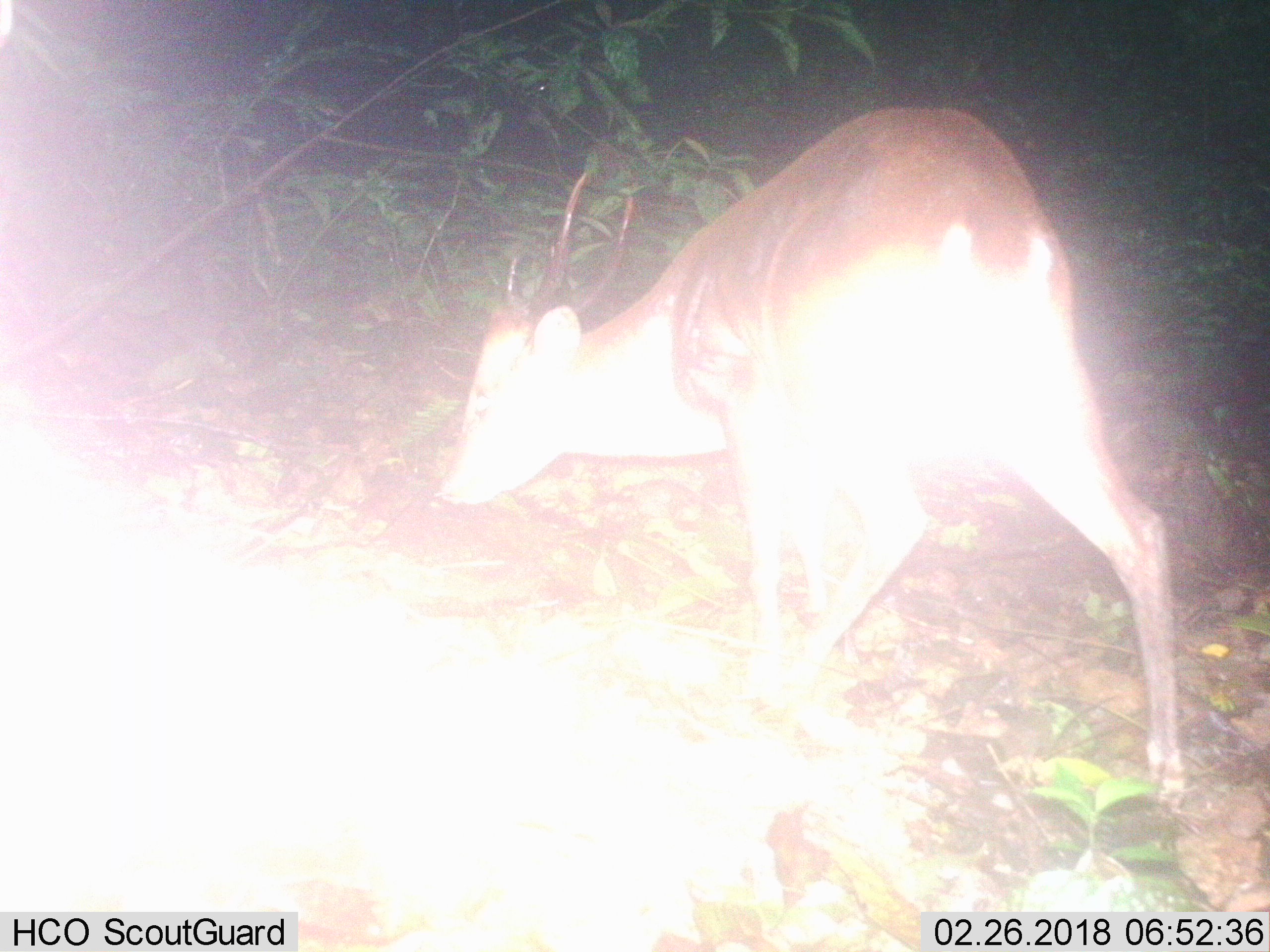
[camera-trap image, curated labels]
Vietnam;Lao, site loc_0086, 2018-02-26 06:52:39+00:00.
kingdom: Animalia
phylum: Chordata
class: Mammalia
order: Artiodactyla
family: Cervidae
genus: Muntiacus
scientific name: Muntiacus vuquangensis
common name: large-antlered muntjac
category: large antlered muntjac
Large antlered muntjac (large-antlered muntjac) (Muntiacus vuquangensis). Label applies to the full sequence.